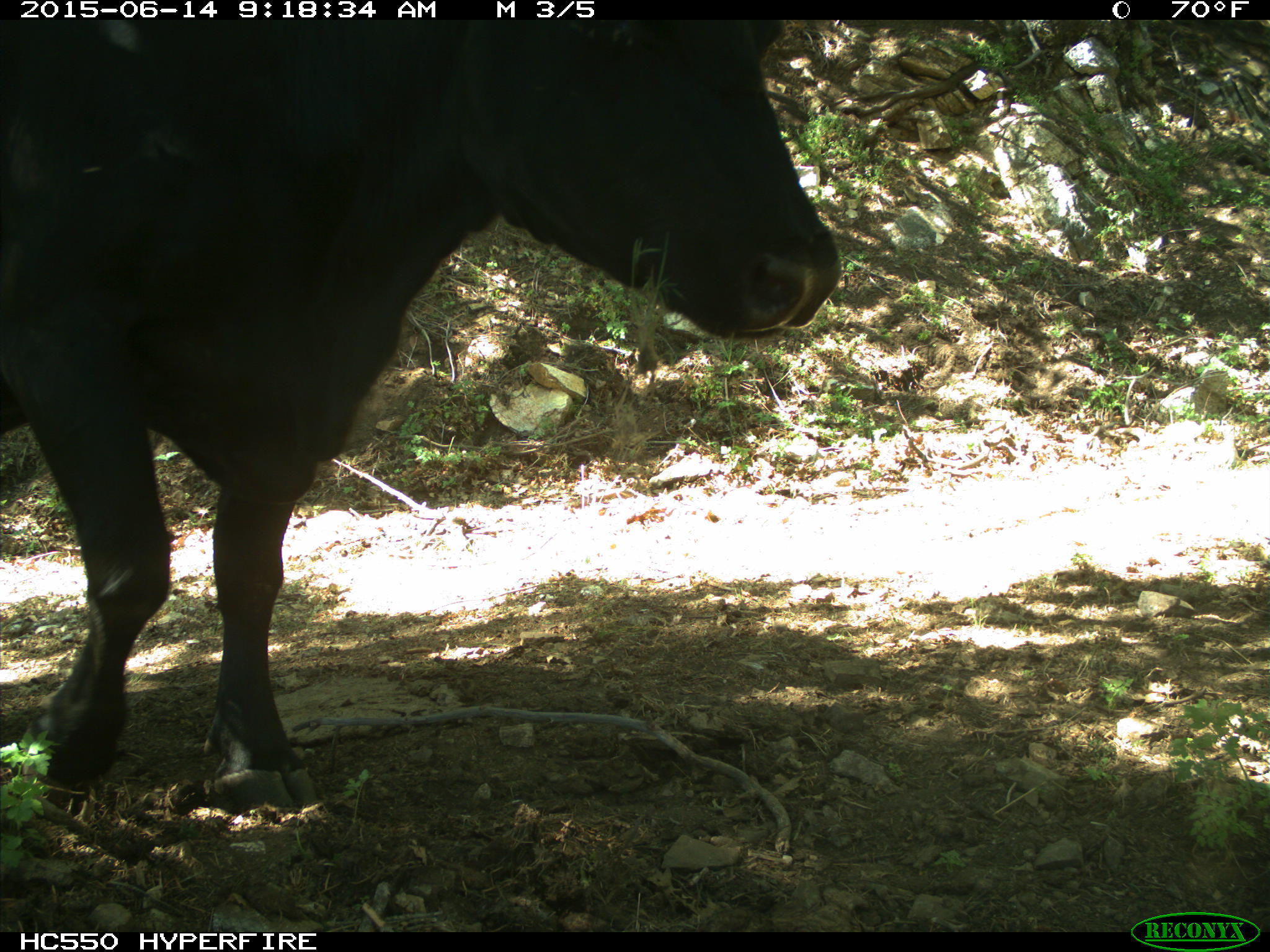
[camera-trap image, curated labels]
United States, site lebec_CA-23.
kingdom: Animalia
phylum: Chordata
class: Mammalia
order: Artiodactyla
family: Bovidae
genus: Bos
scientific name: Bos taurus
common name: domestic cow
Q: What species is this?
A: Bos taurus (domestic cow).